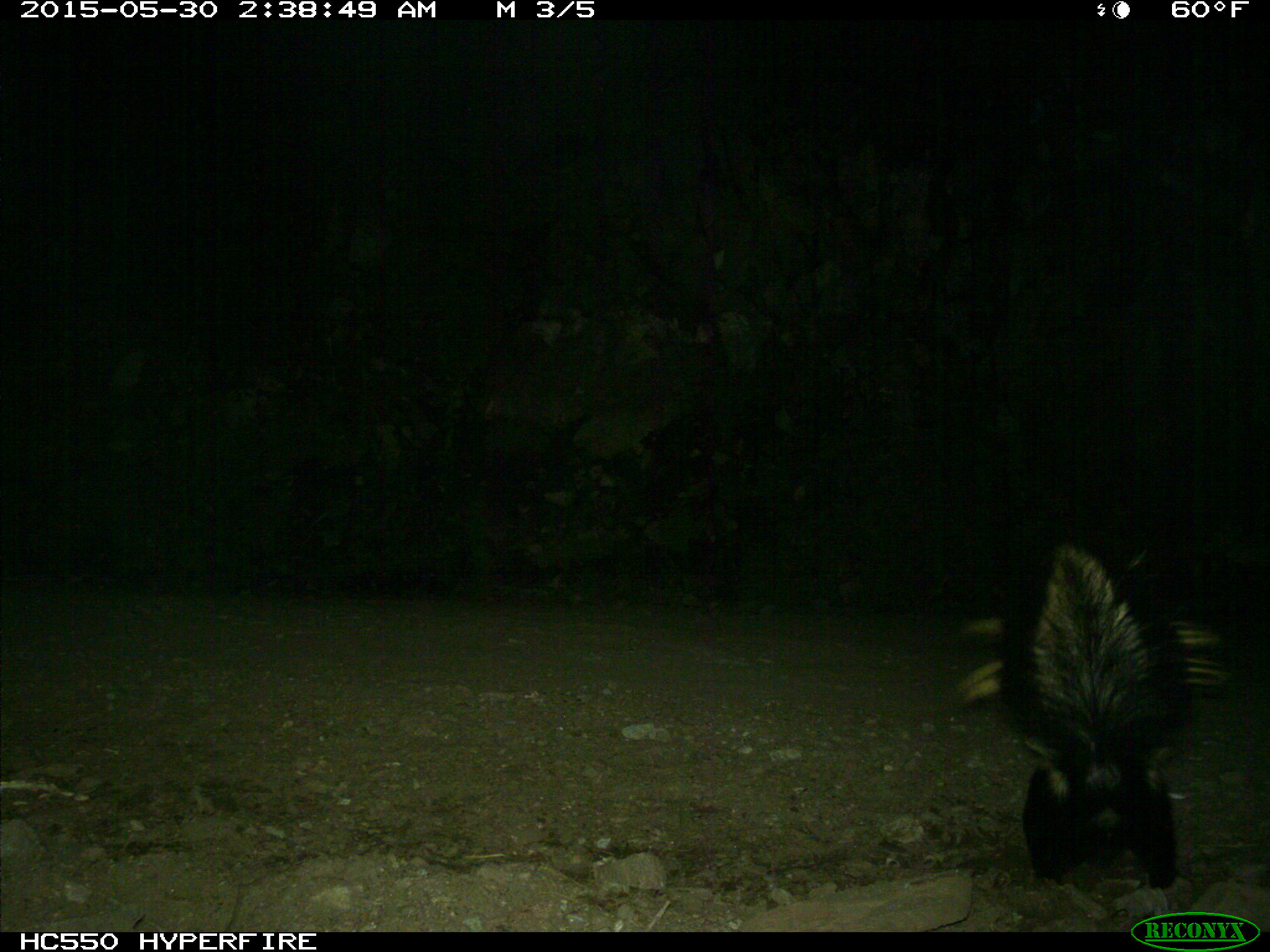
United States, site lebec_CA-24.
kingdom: Animalia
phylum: Chordata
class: Mammalia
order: Carnivora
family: Mephitidae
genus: Mephitis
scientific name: Mephitis mephitis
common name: striped skunk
Mephitis mephitis (striped skunk).